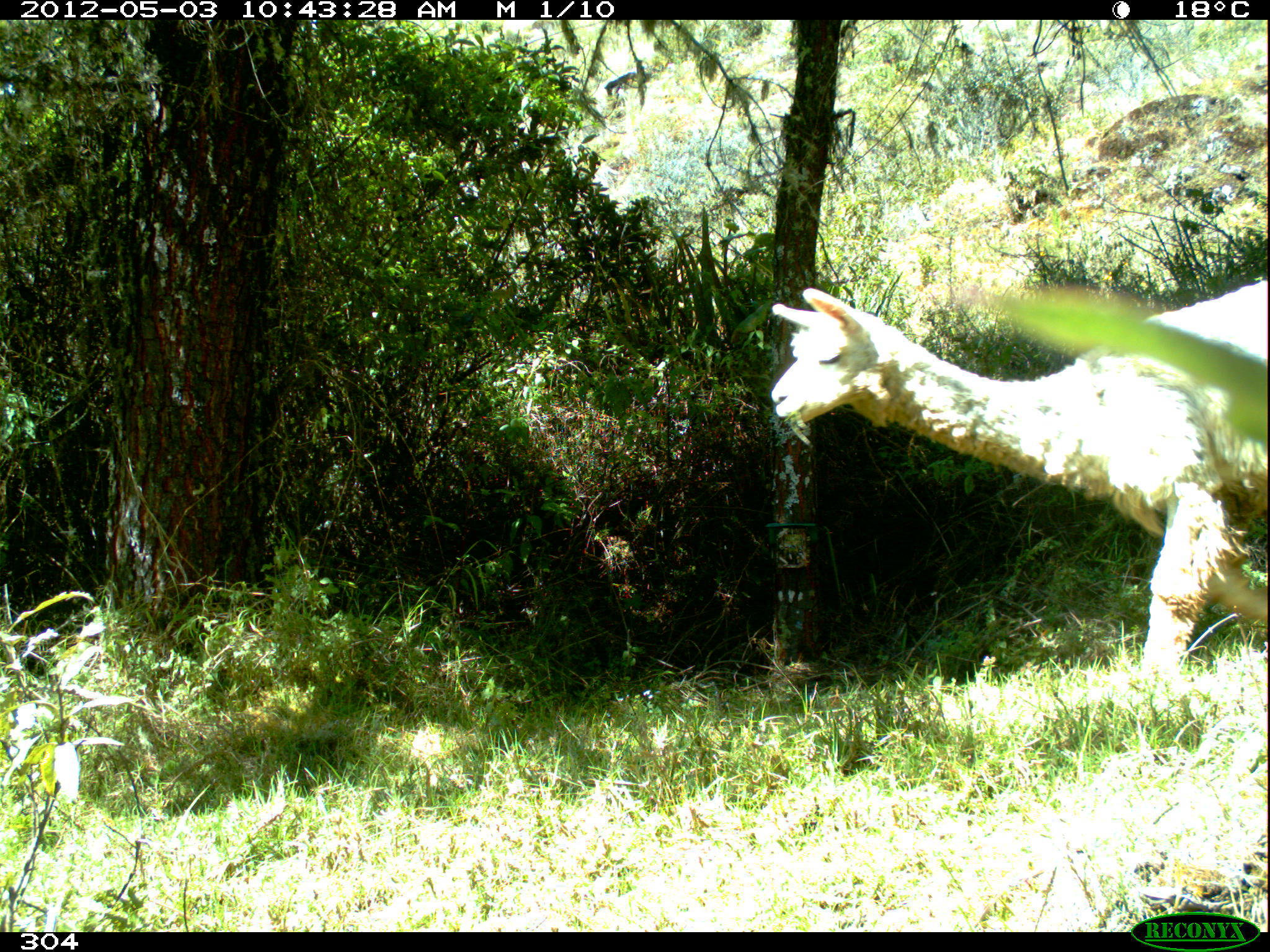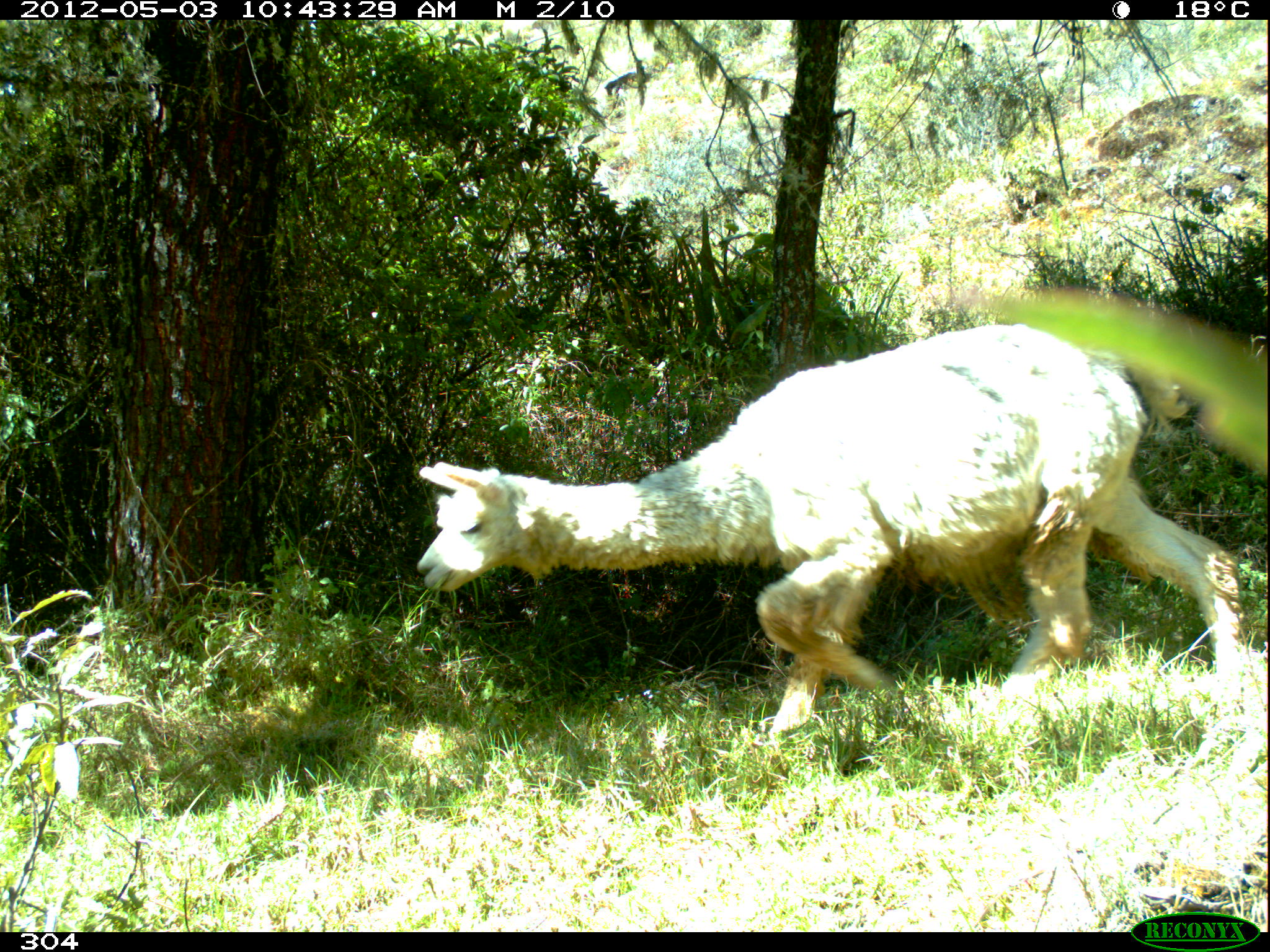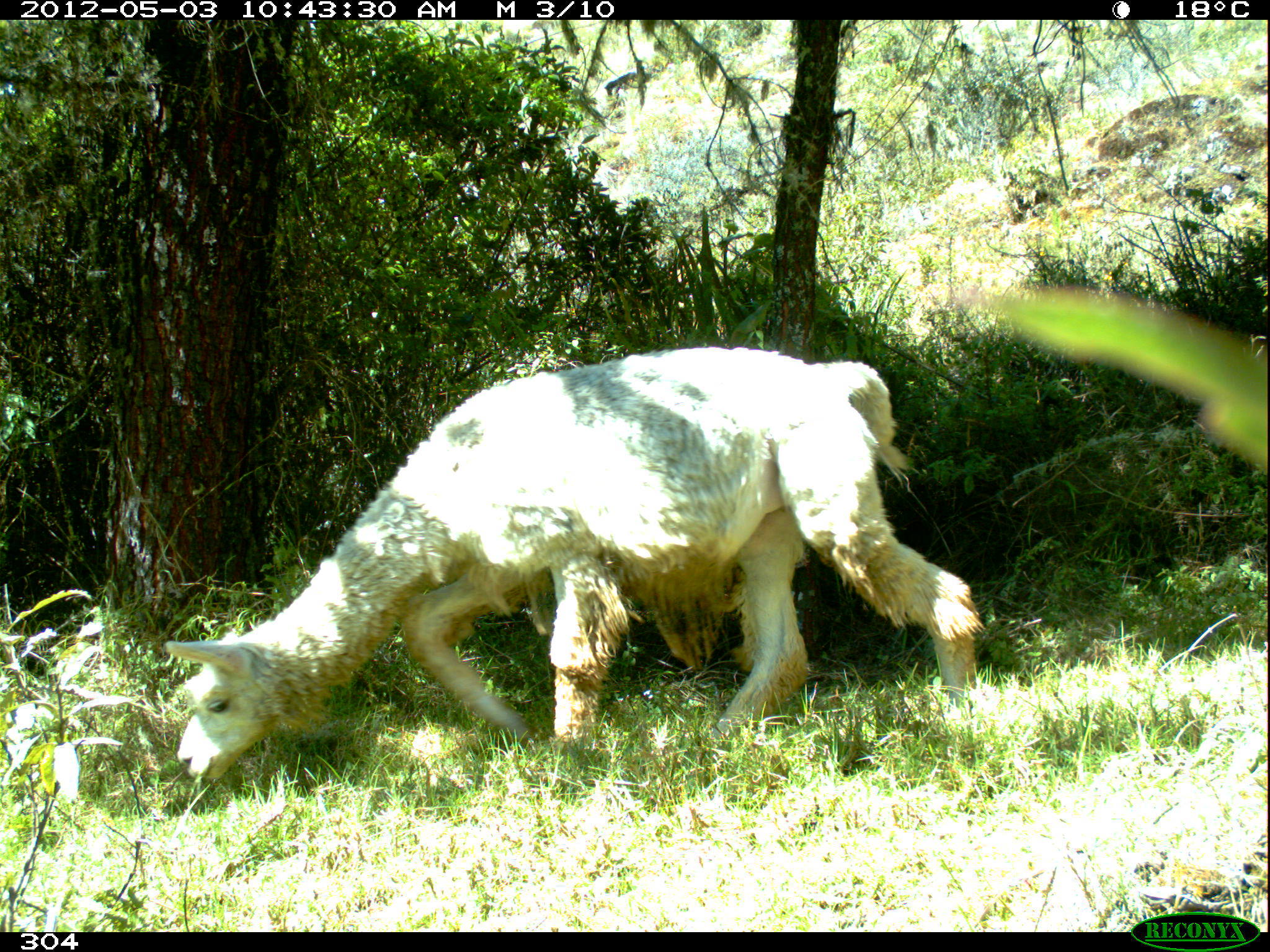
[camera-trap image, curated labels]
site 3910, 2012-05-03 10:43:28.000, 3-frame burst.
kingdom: Animalia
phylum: Chordata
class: Mammalia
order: Artiodactyla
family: Camelidae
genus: Vicugna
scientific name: Vicugna pacos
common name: alpaca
Vicugna pacos (alpaca).